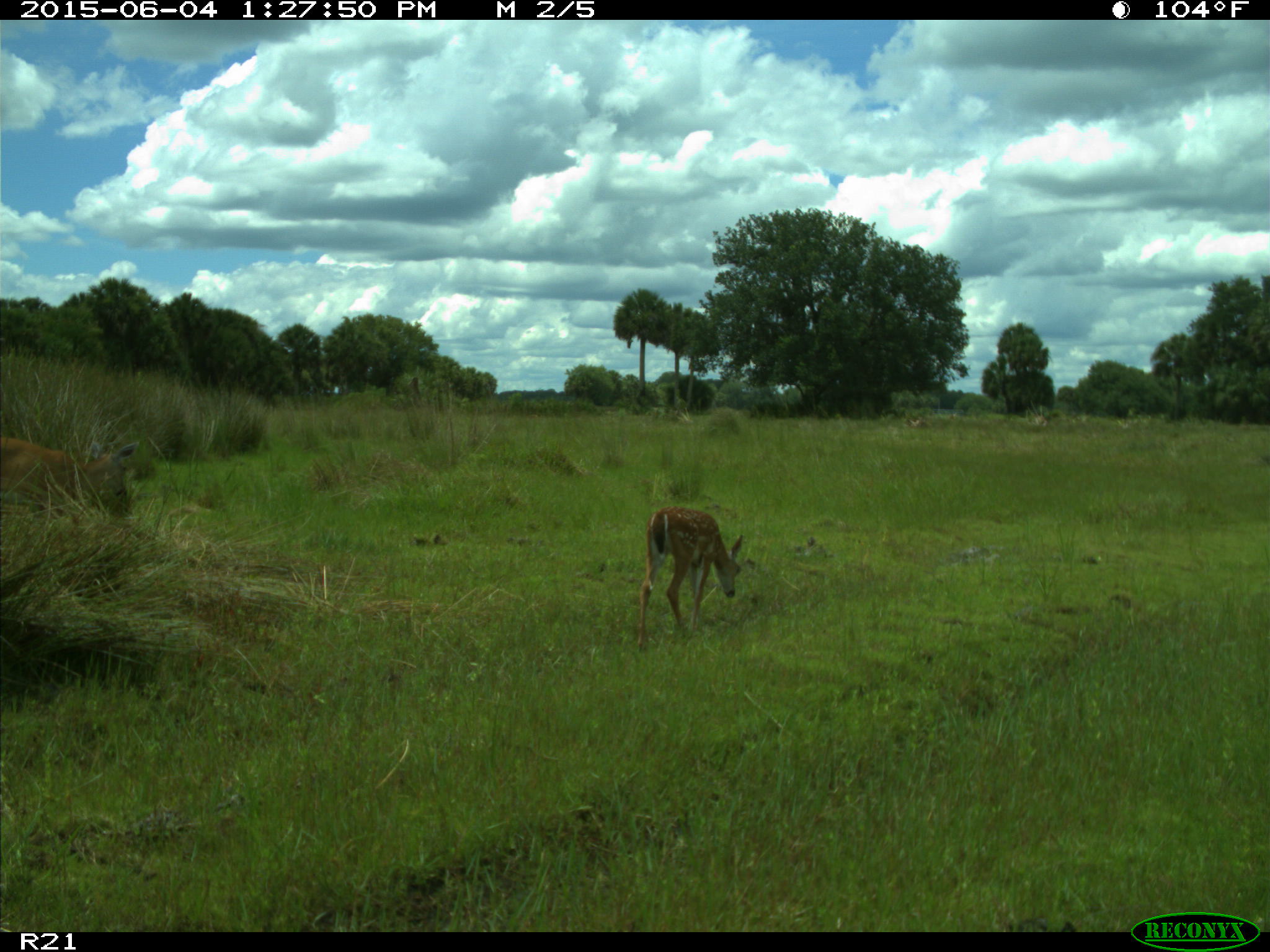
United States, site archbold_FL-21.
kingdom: Animalia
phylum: Chordata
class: Mammalia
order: Artiodactyla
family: Cervidae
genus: Odocoileus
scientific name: Odocoileus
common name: deer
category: unidentified deer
Unidentified deer (deer) (Odocoileus).